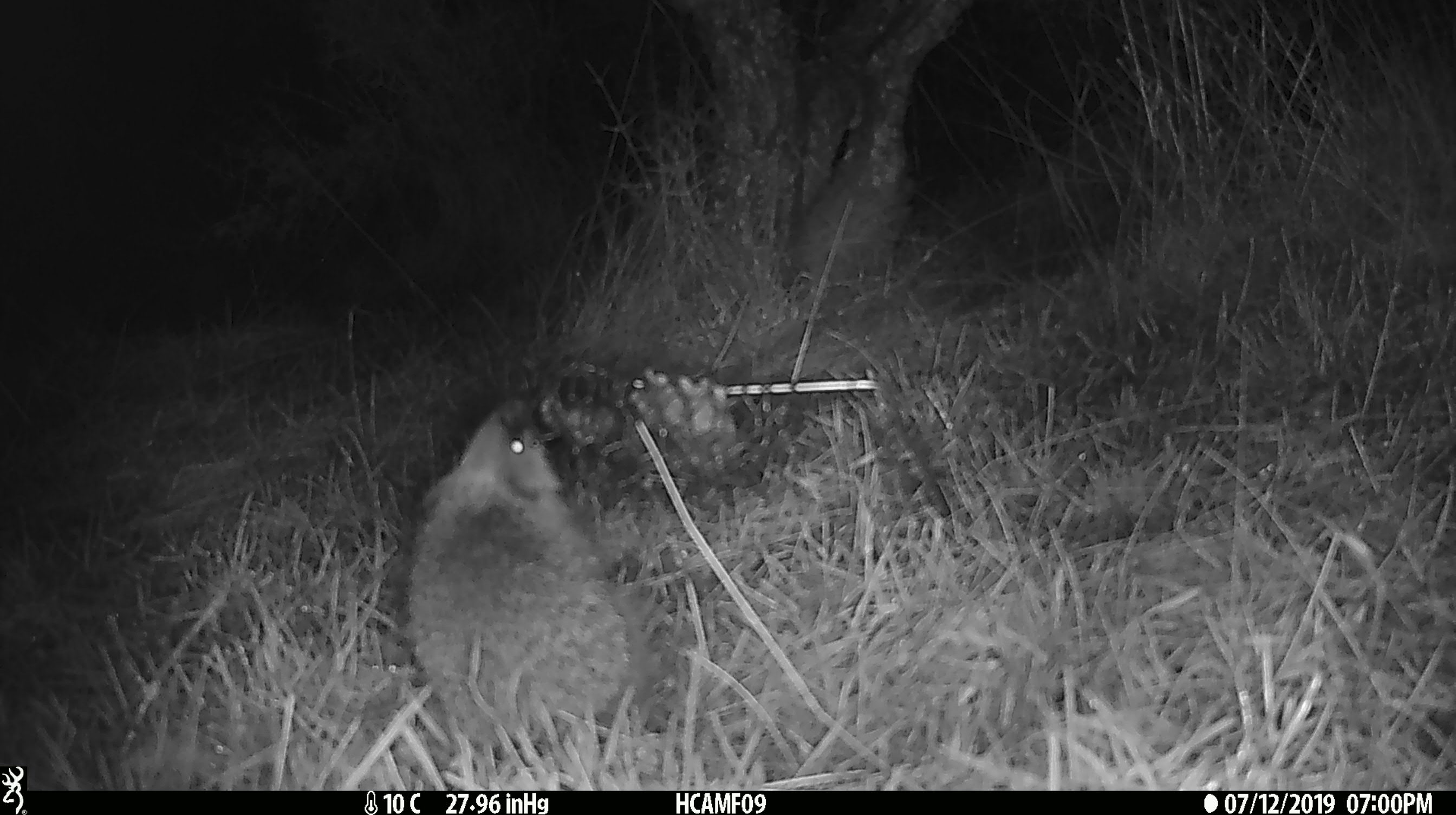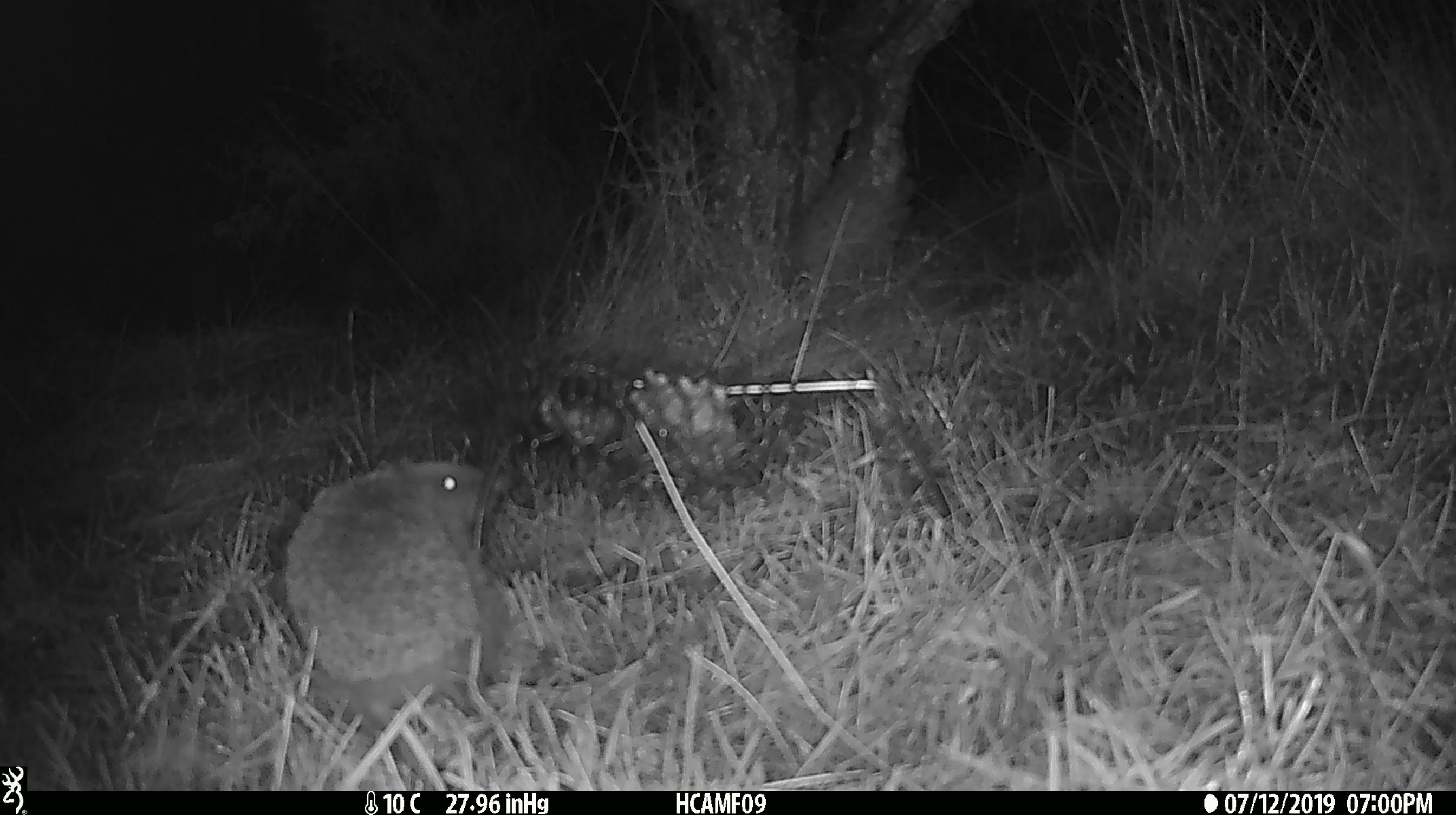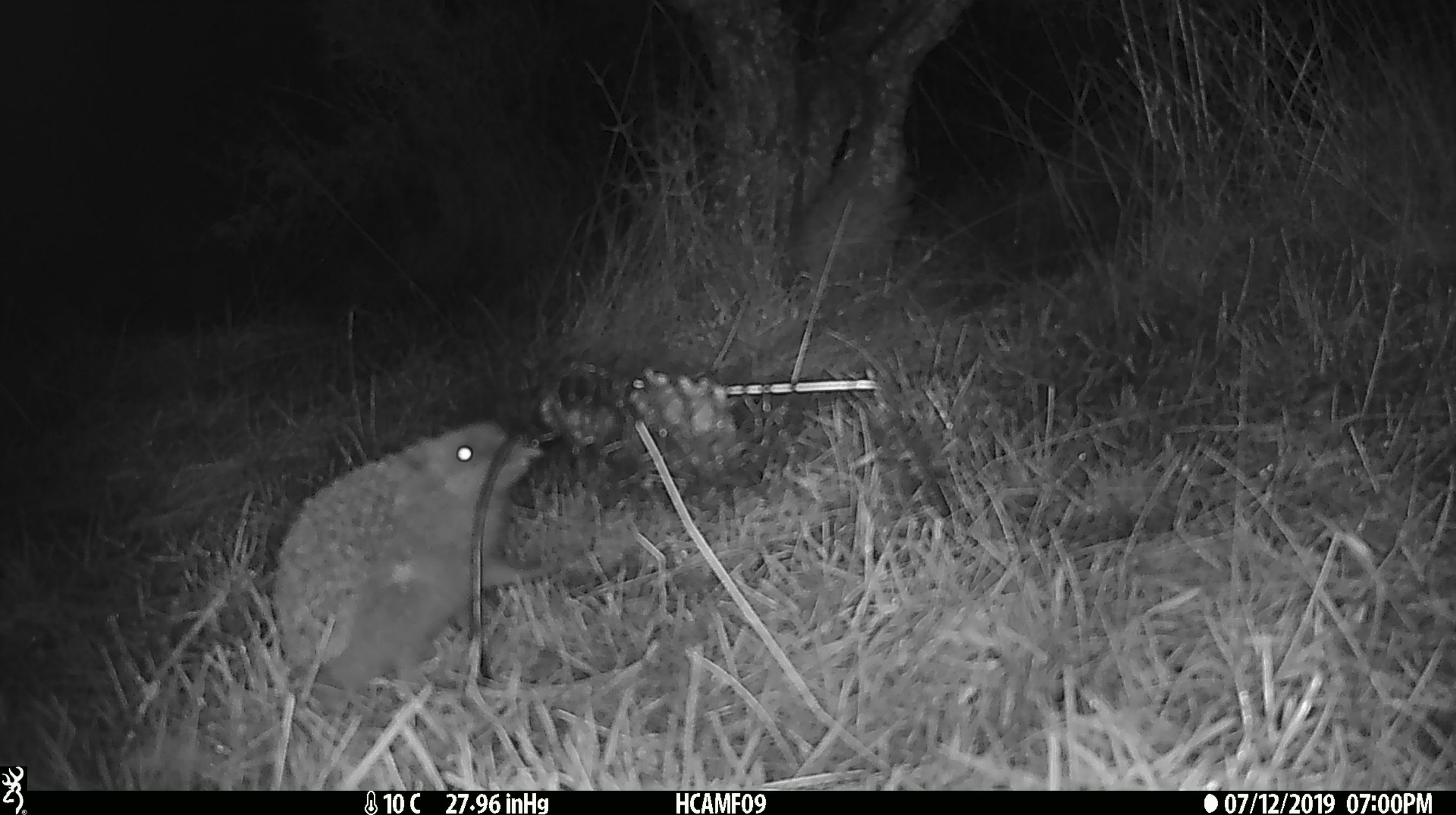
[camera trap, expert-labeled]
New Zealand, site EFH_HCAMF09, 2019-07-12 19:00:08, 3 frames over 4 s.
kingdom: Animalia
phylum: Chordata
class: Mammalia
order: Eulipotyphla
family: Erinaceidae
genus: Erinaceus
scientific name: Erinaceus europaeus europaeus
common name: european hedgehog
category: hedgehog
Hedgehog (european hedgehog) (Erinaceus europaeus europaeus).